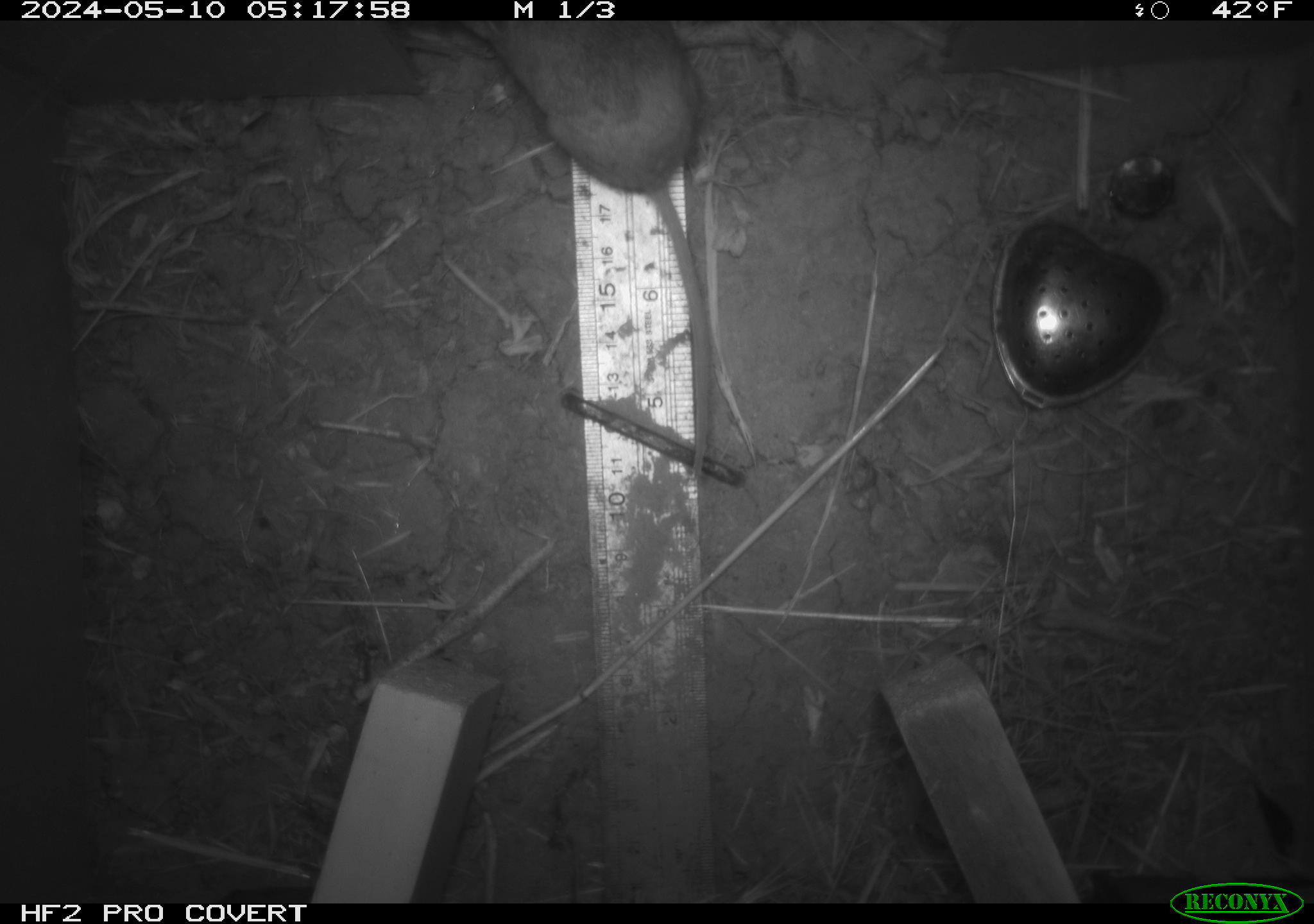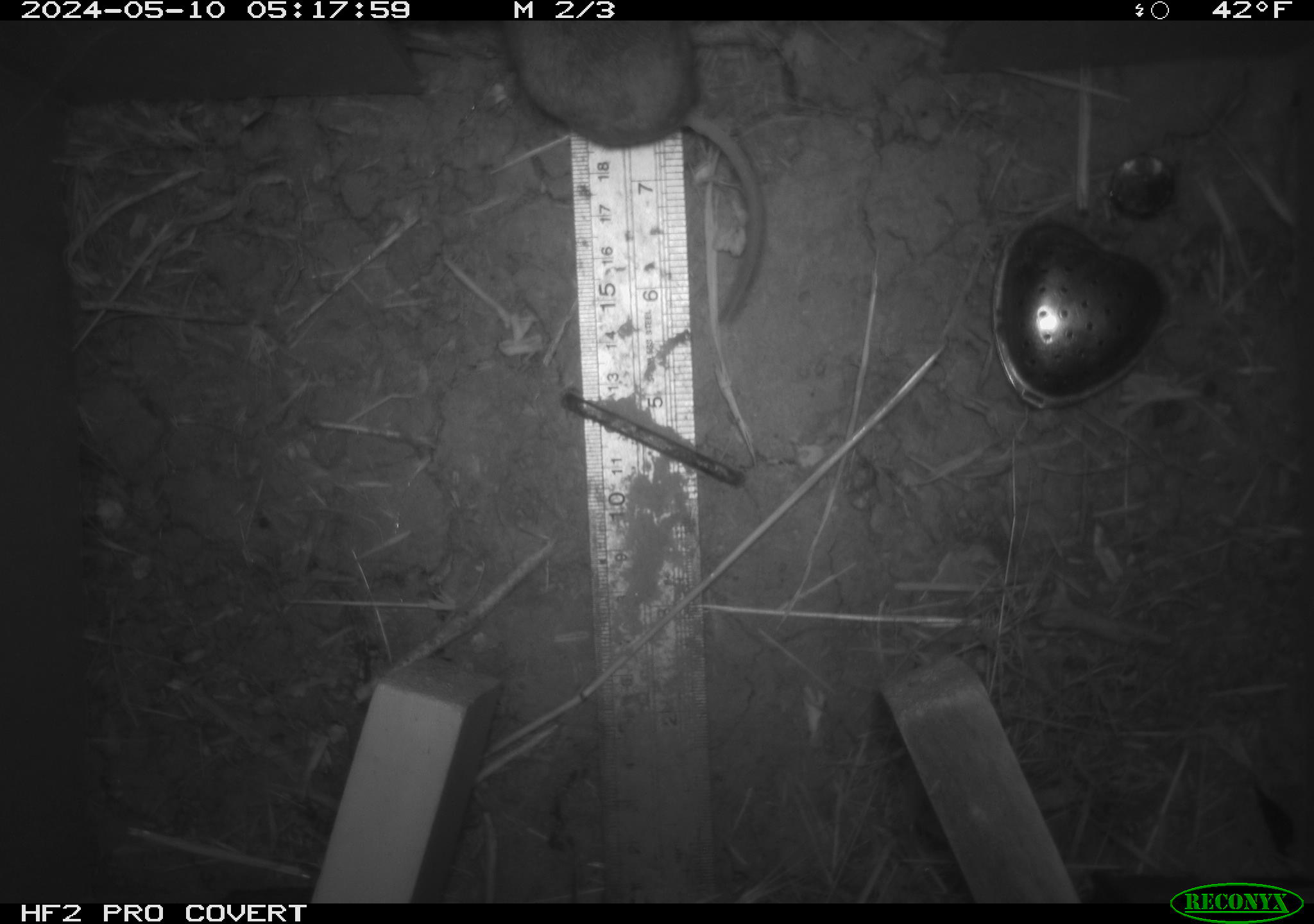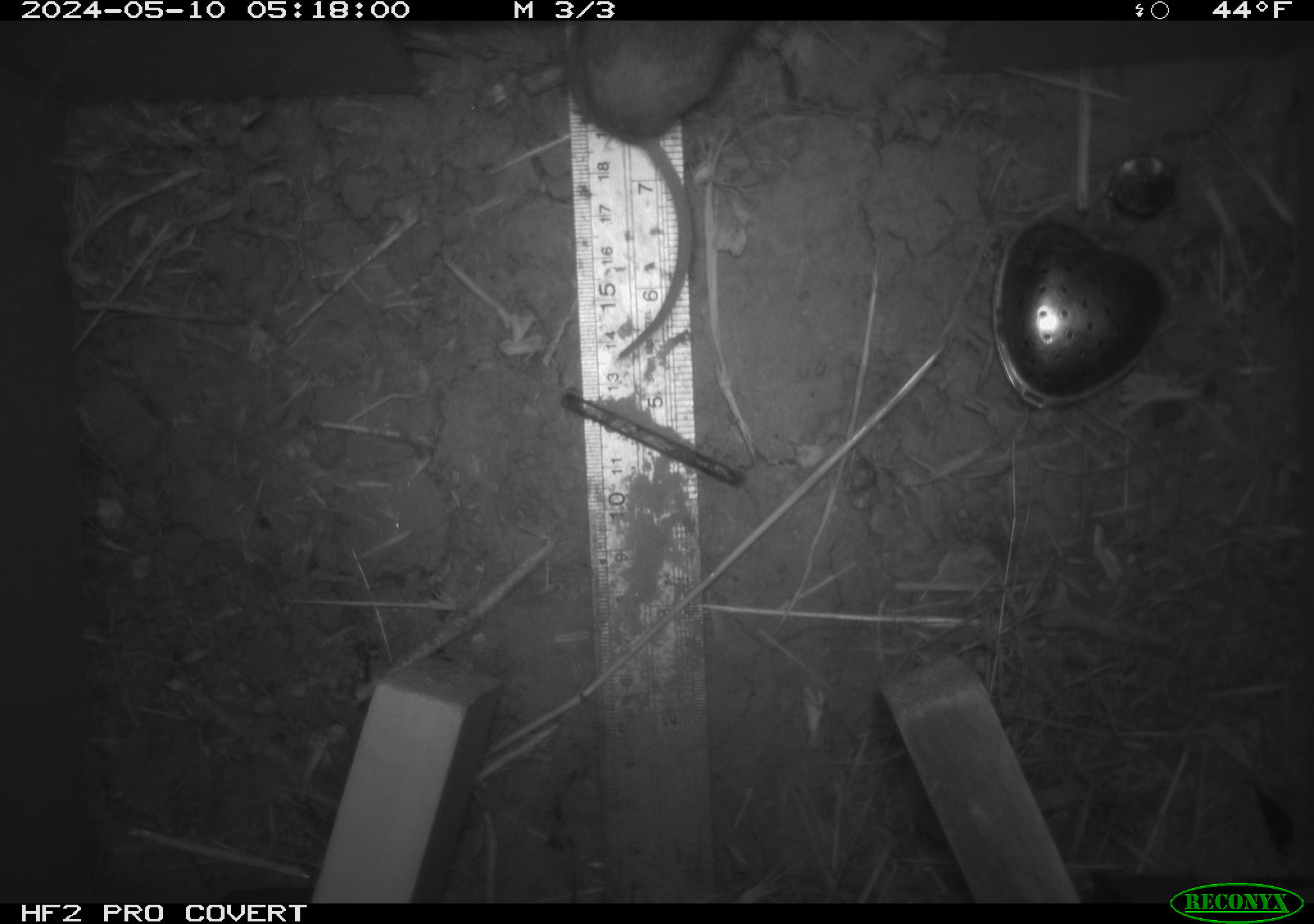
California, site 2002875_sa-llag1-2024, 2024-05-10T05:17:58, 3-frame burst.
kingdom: Animalia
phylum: Chordata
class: Mammalia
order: Rodentia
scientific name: Rodentia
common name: mouse species